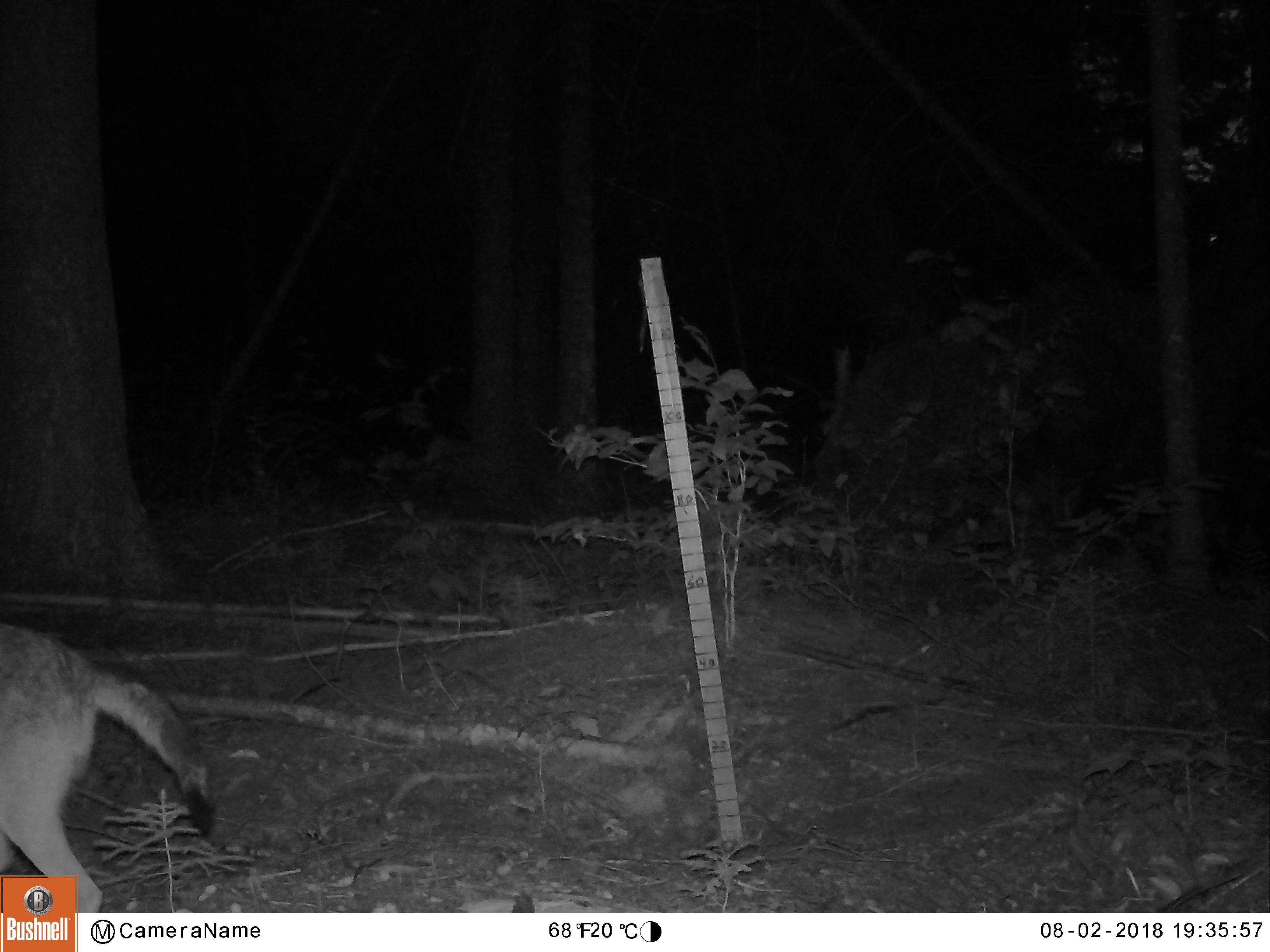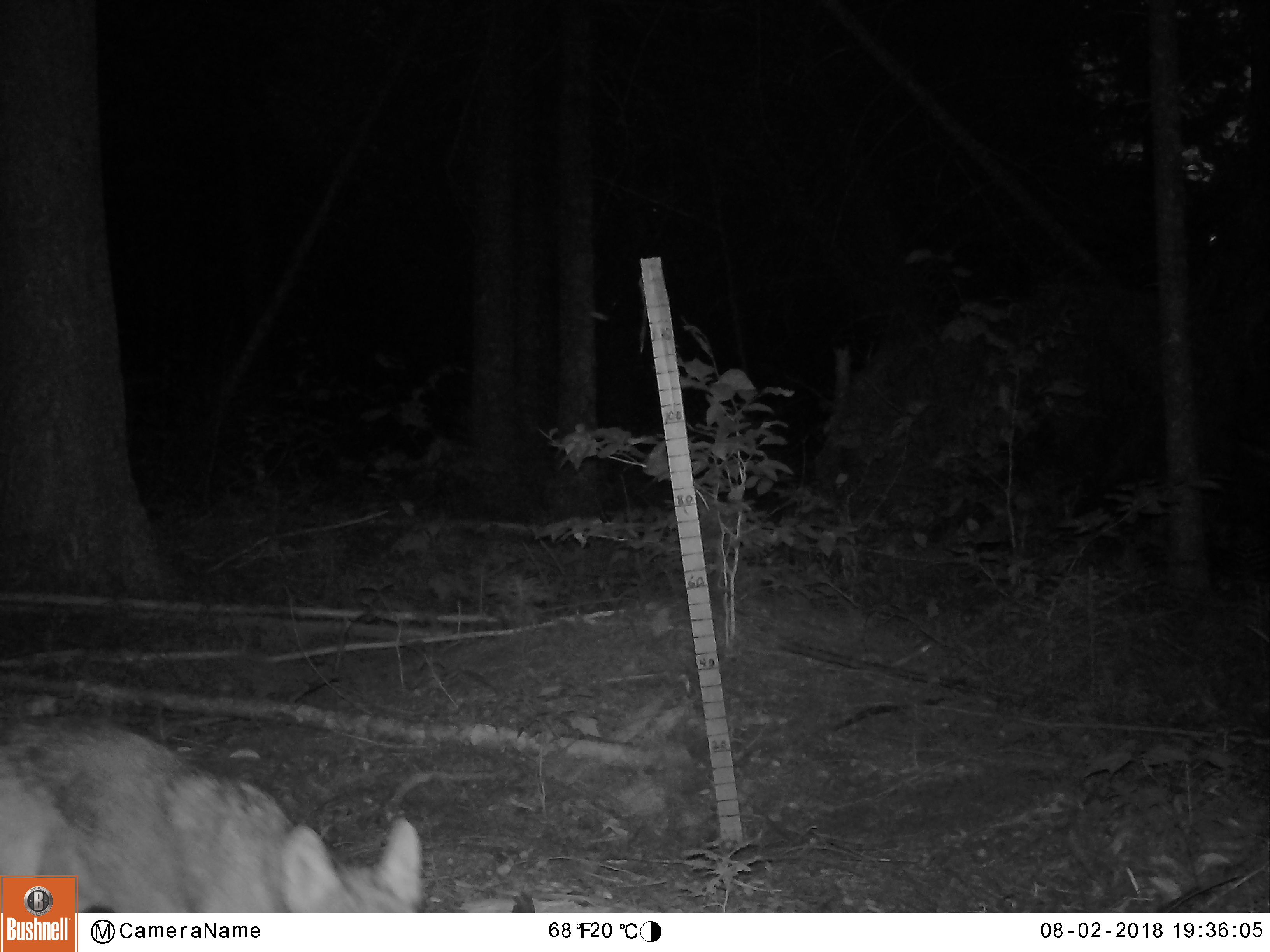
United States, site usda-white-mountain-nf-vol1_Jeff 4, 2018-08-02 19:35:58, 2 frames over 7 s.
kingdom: Animalia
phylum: Chordata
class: Mammalia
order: Carnivora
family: Canidae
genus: Canis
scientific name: Canis latrans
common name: coyote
Coyote (Canis latrans).